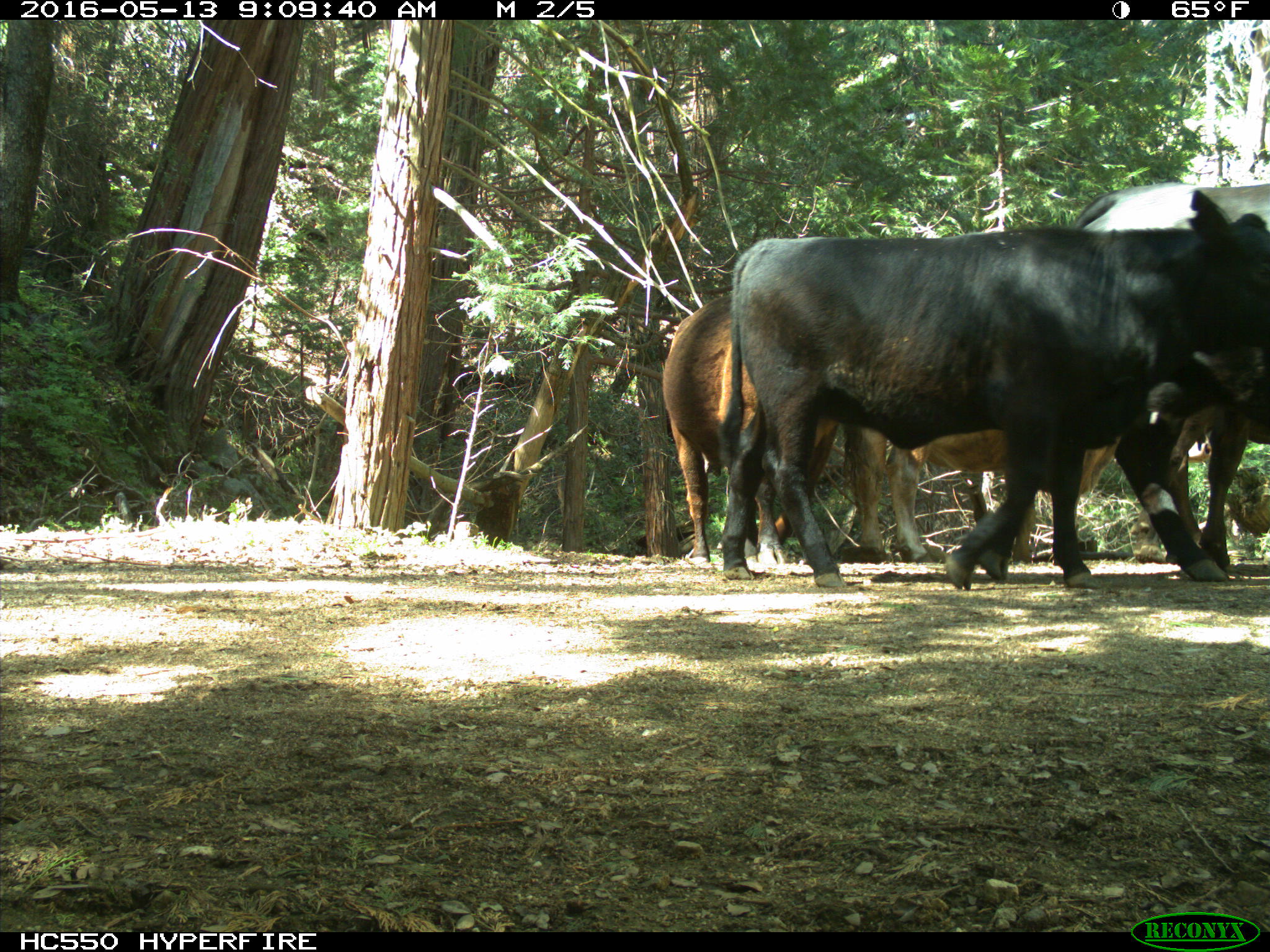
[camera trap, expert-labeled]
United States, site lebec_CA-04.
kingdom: Animalia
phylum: Chordata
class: Mammalia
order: Artiodactyla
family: Bovidae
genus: Bos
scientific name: Bos taurus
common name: domestic cow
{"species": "Bos taurus (domestic cow)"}